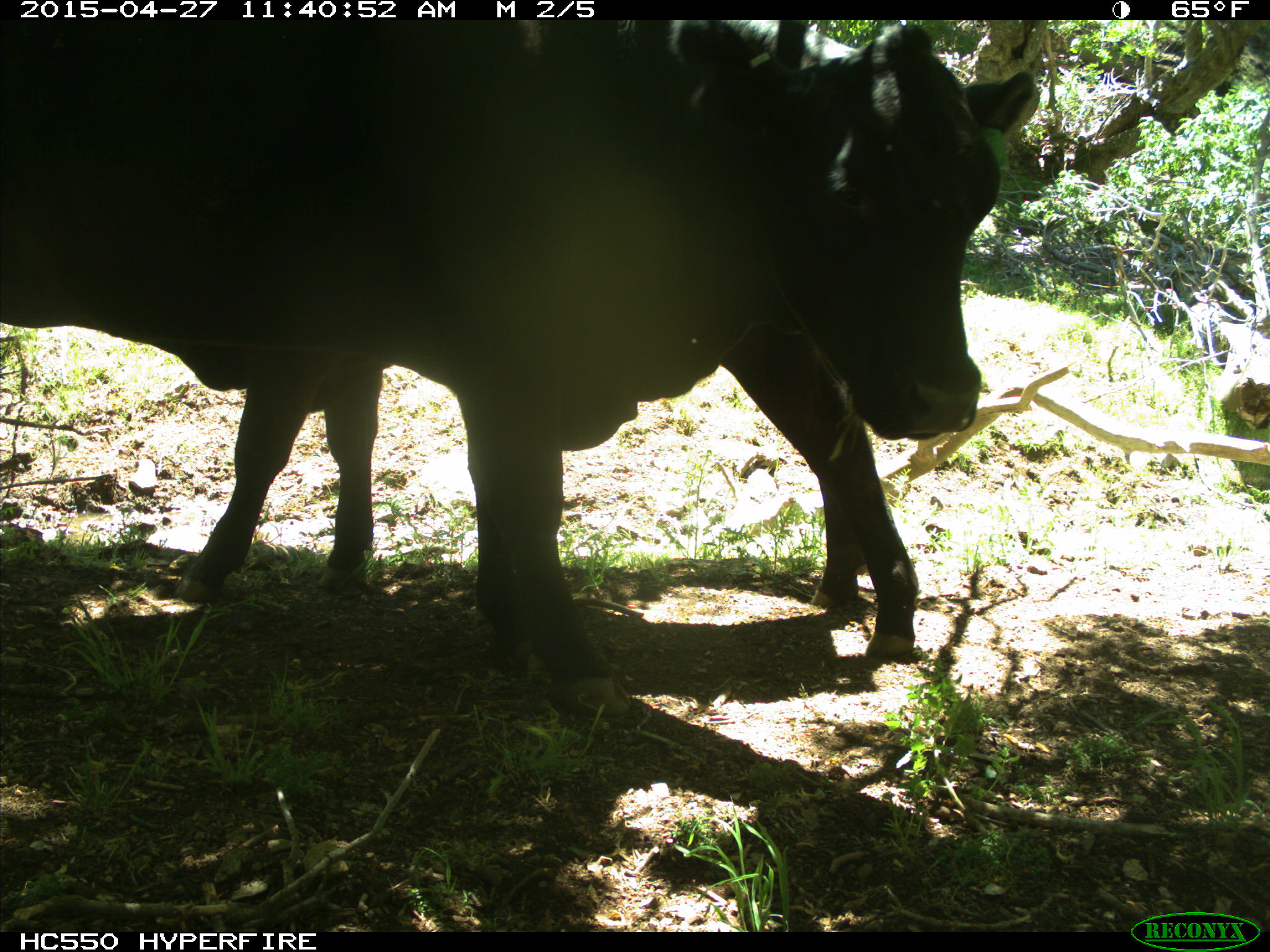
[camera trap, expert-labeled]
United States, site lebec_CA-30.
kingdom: Animalia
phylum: Chordata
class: Mammalia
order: Artiodactyla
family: Bovidae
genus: Bos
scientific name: Bos taurus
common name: domestic cow